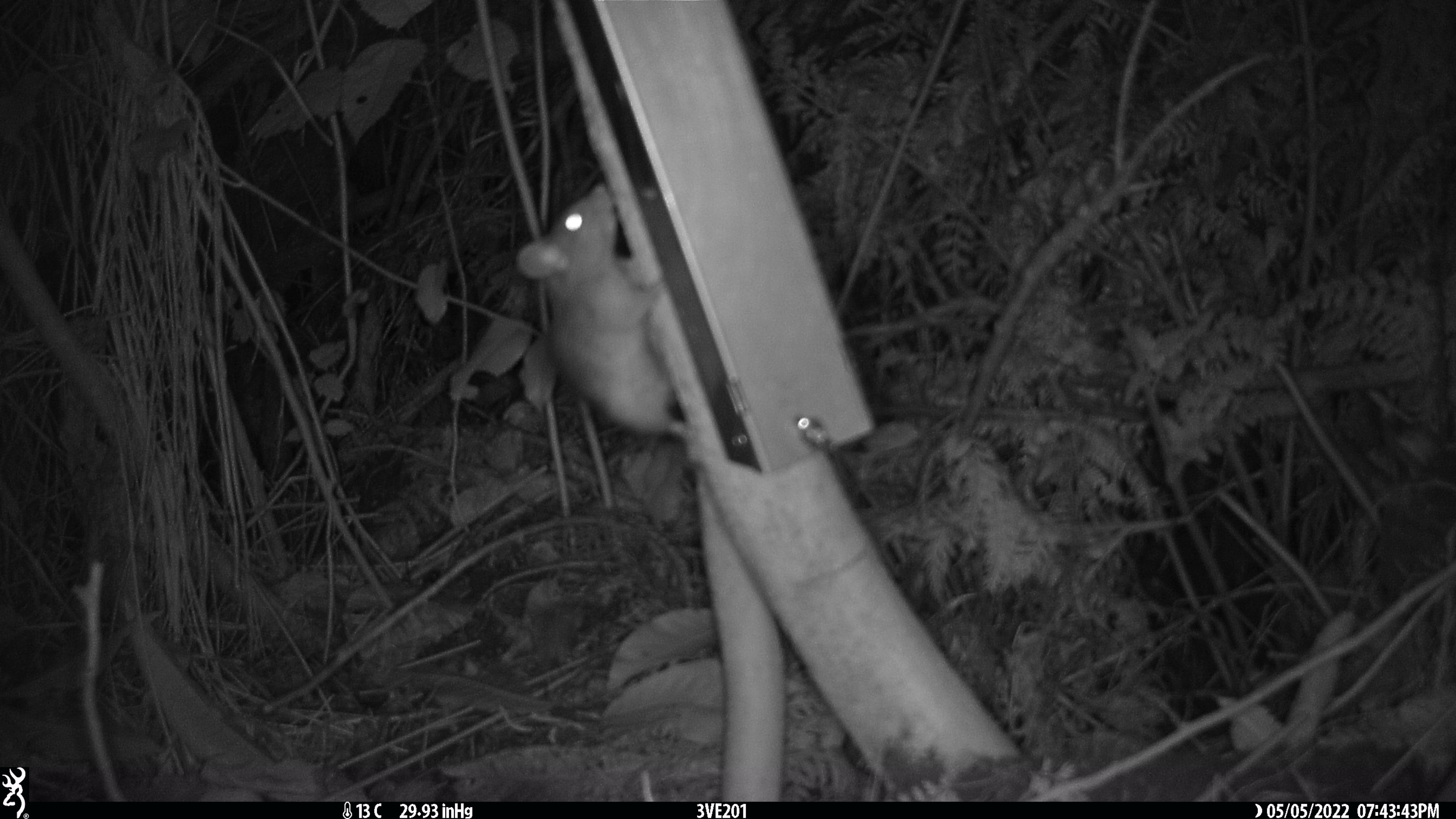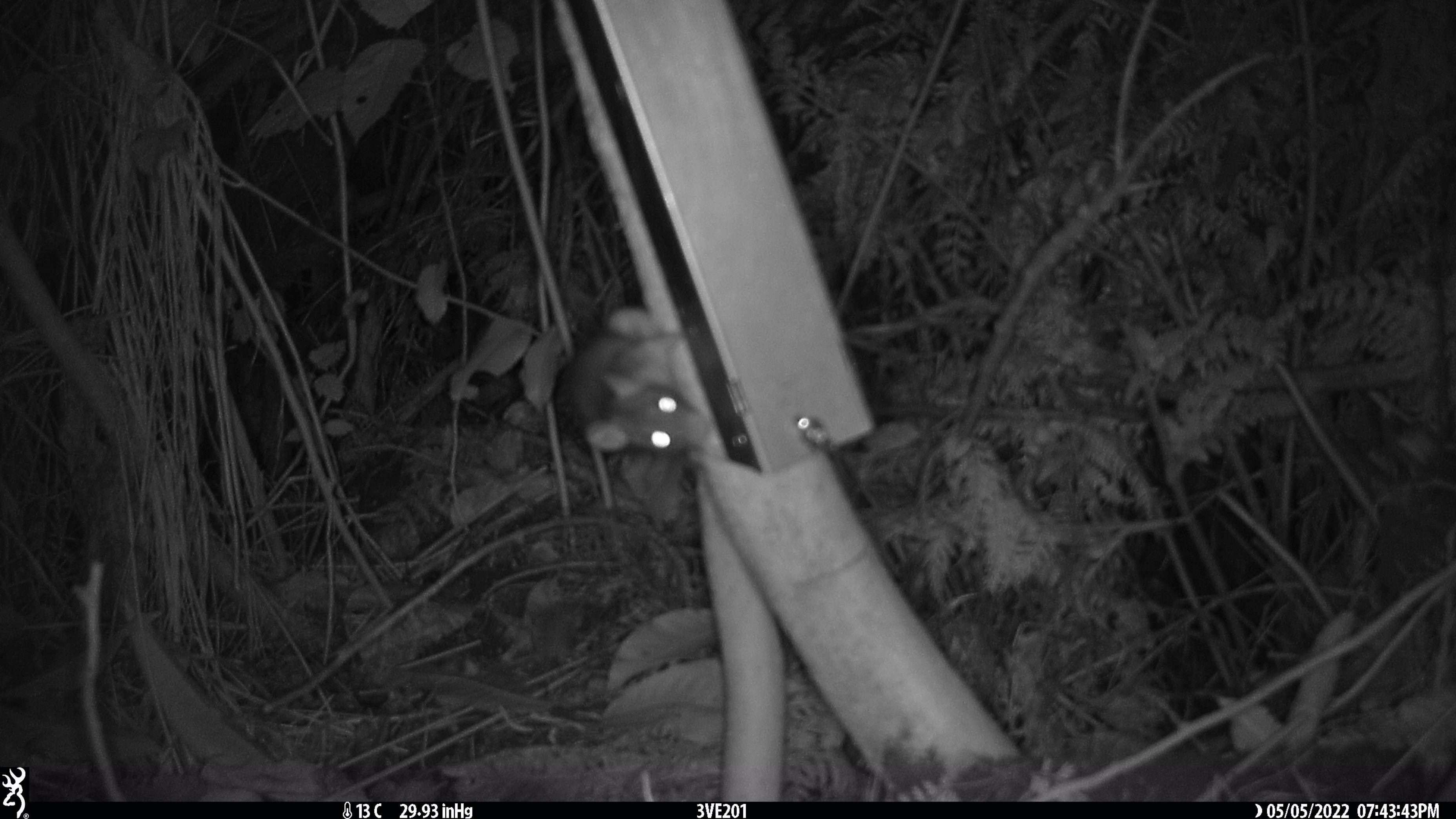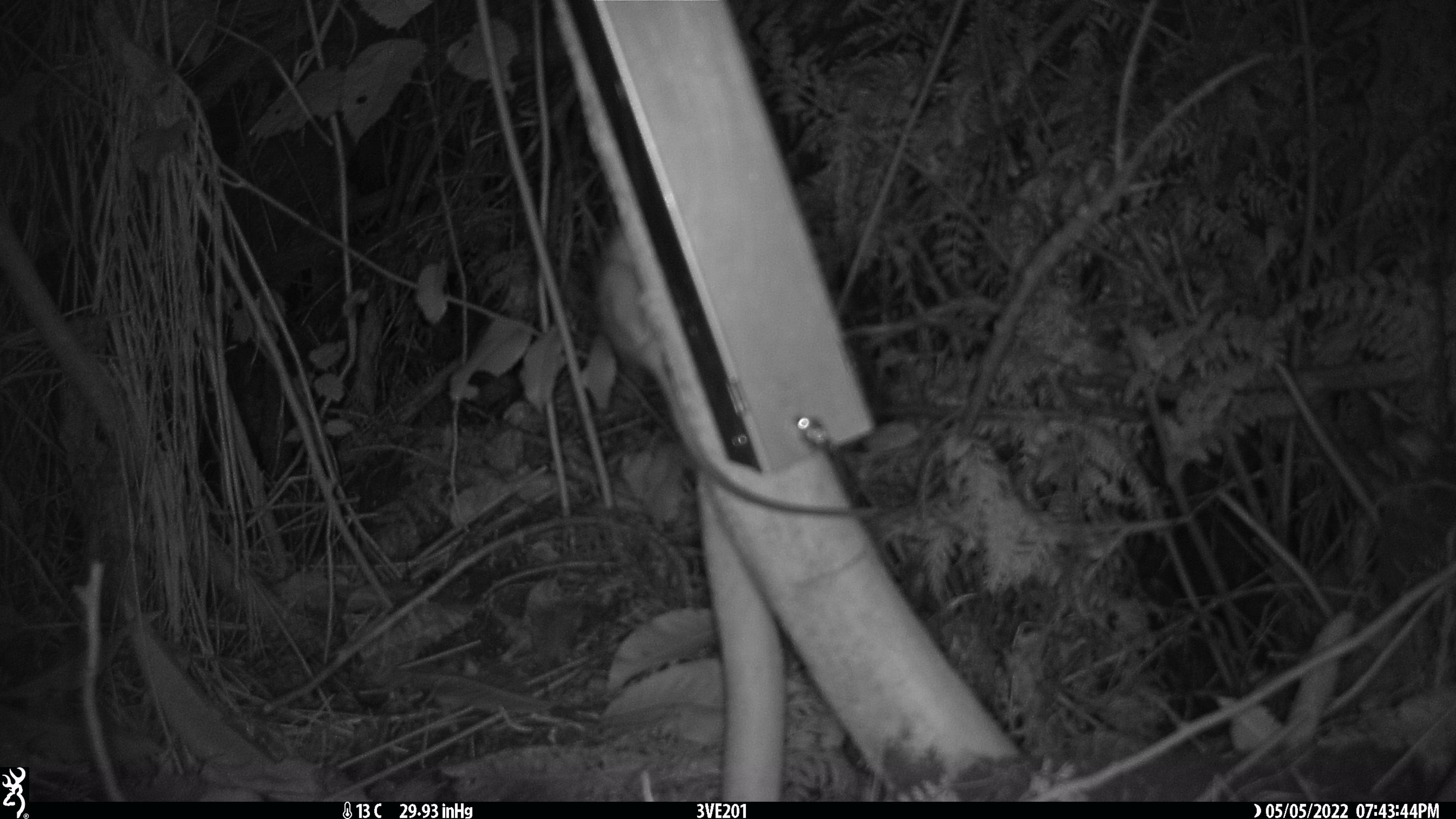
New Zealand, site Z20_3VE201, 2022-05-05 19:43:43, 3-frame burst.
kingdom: Animalia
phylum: Chordata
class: Mammalia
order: Rodentia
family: Muridae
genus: Rattus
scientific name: Rattus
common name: rat